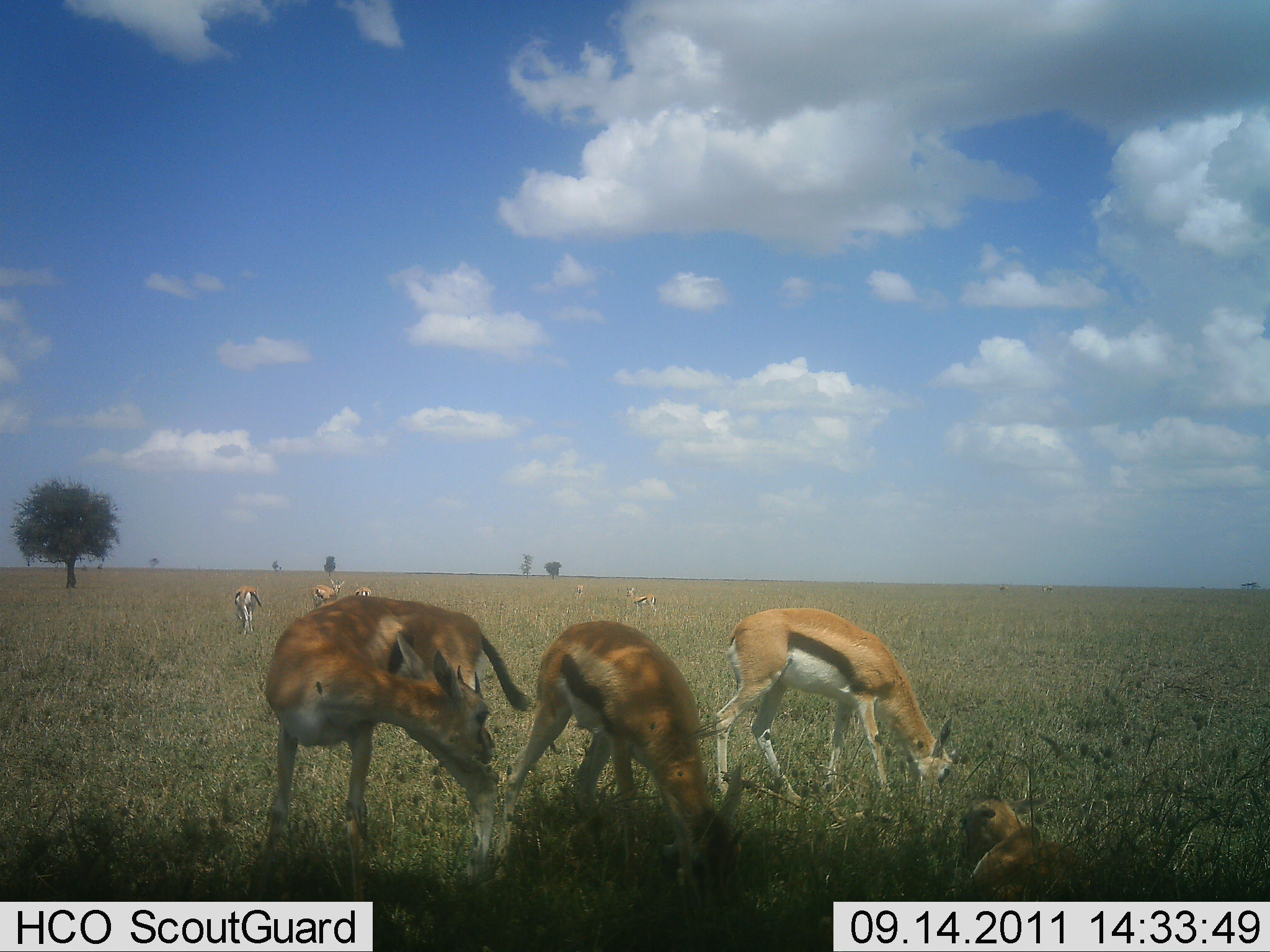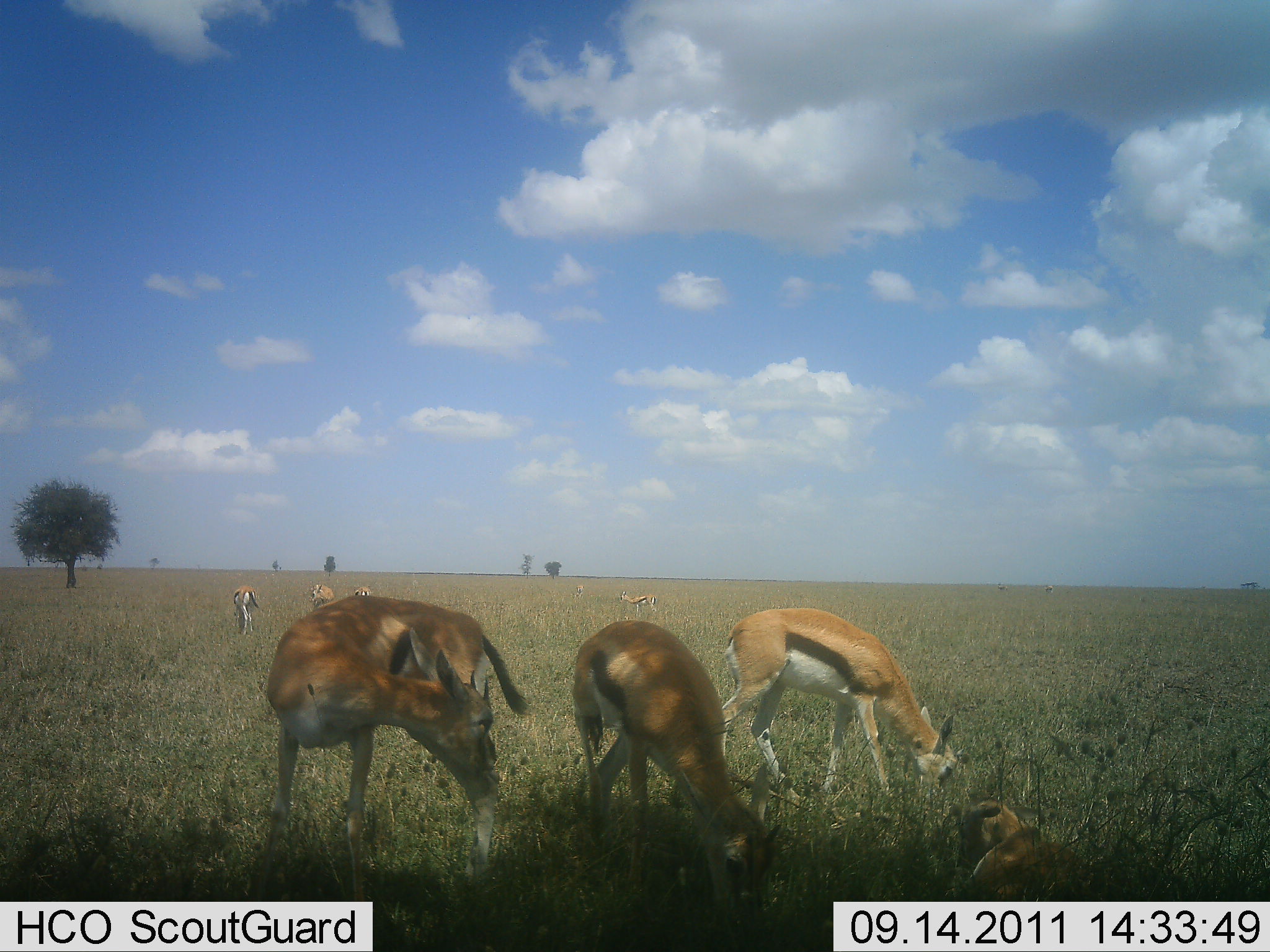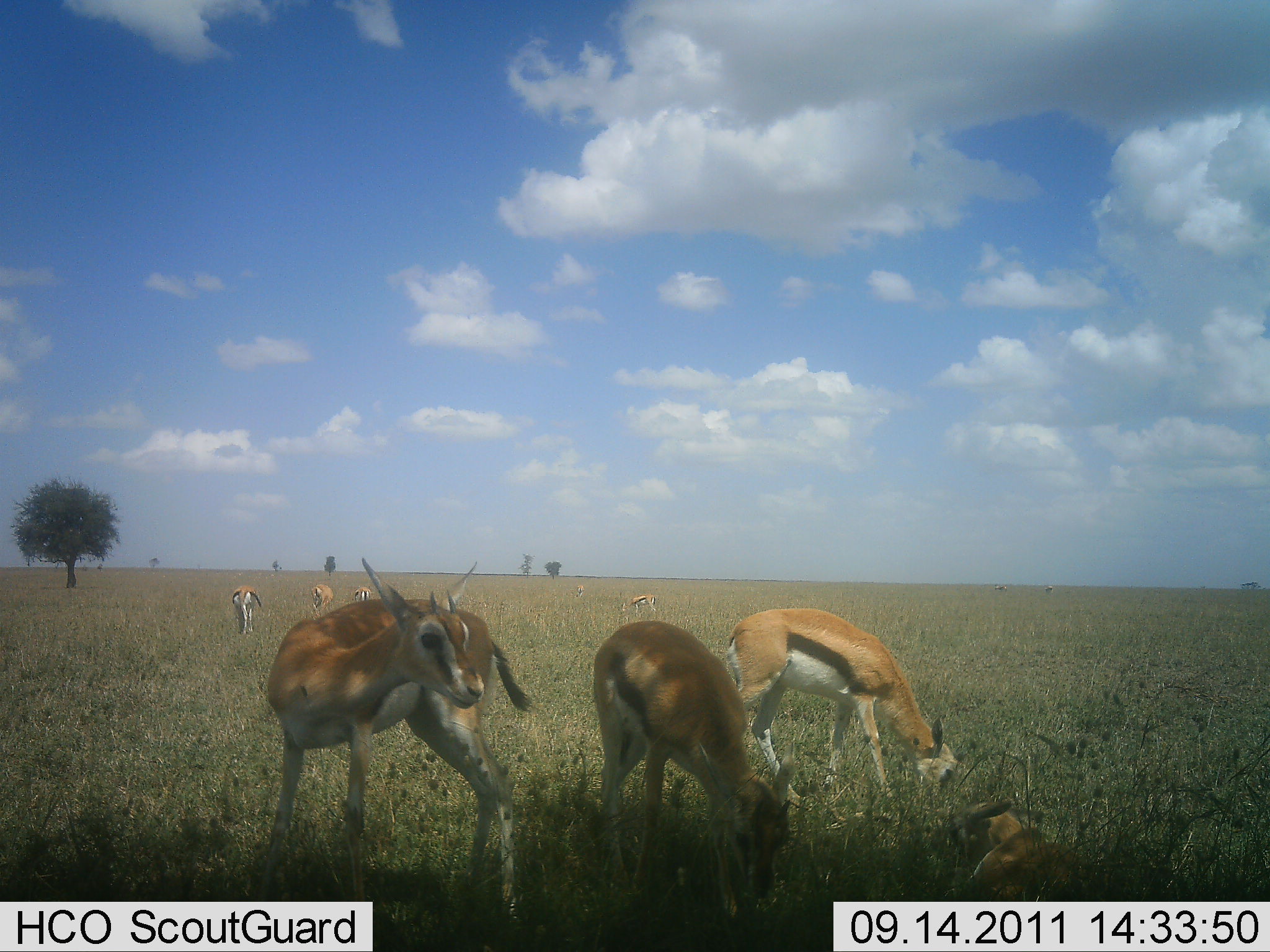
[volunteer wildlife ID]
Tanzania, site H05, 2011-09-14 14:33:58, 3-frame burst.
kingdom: Animalia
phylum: Chordata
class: Mammalia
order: Artiodactyla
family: Bovidae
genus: Eudorcas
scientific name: Eudorcas thomsonii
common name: thomson's gazelle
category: gazellethomsons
Gazellethomsons (thomson's gazelle) (Eudorcas thomsonii), count 8. Behavior (volunteer vote fractions): standing 60%, resting 70%, moving 20%, interacting 0%. Young present (vote fraction): 10%. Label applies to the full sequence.